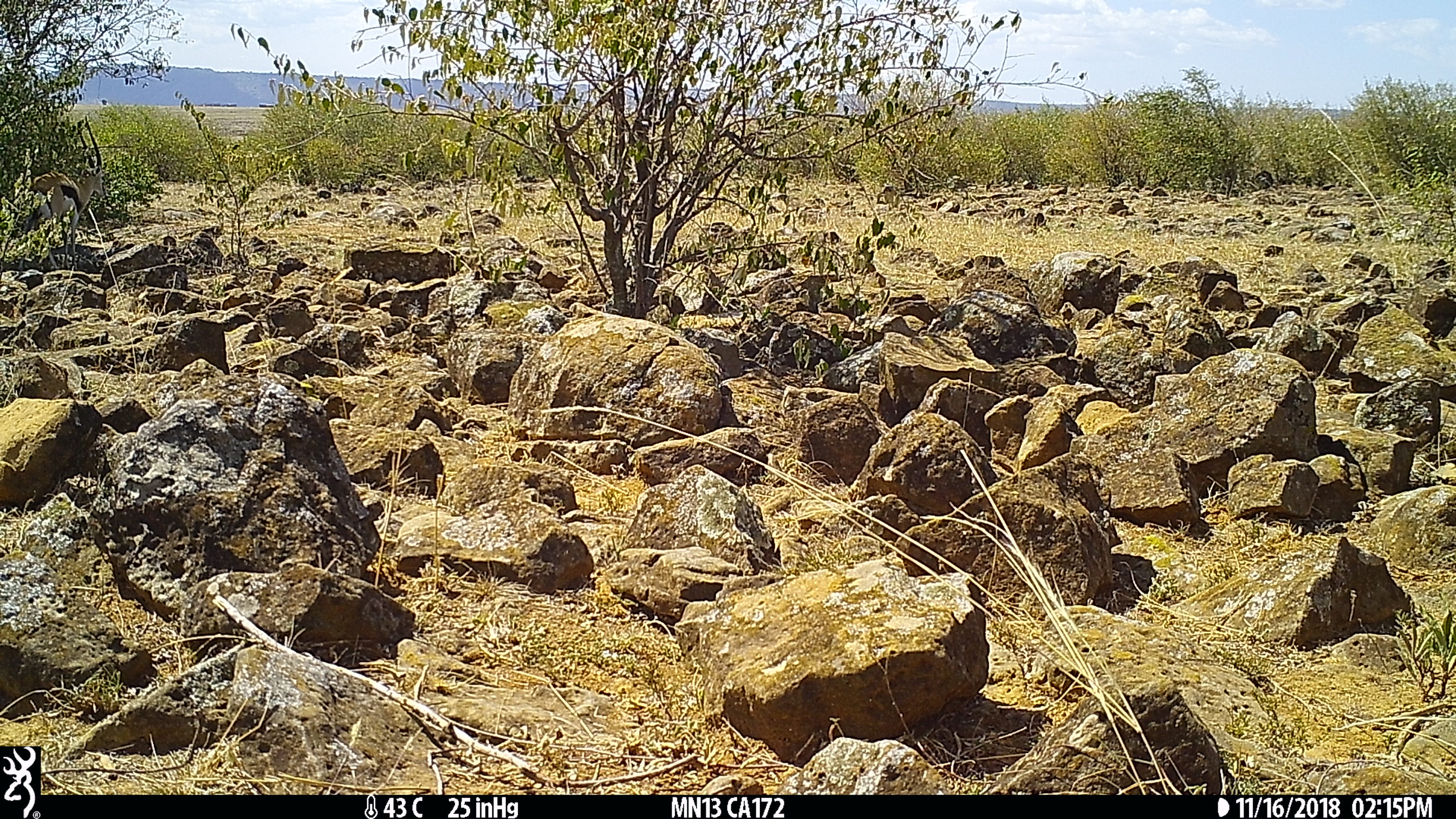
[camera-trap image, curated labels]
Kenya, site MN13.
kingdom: Animalia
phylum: Chordata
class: Mammalia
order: Artiodactyla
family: Bovidae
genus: Eudorcas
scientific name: Eudorcas thomsonii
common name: thomon's gazelle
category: gazelle thomsons